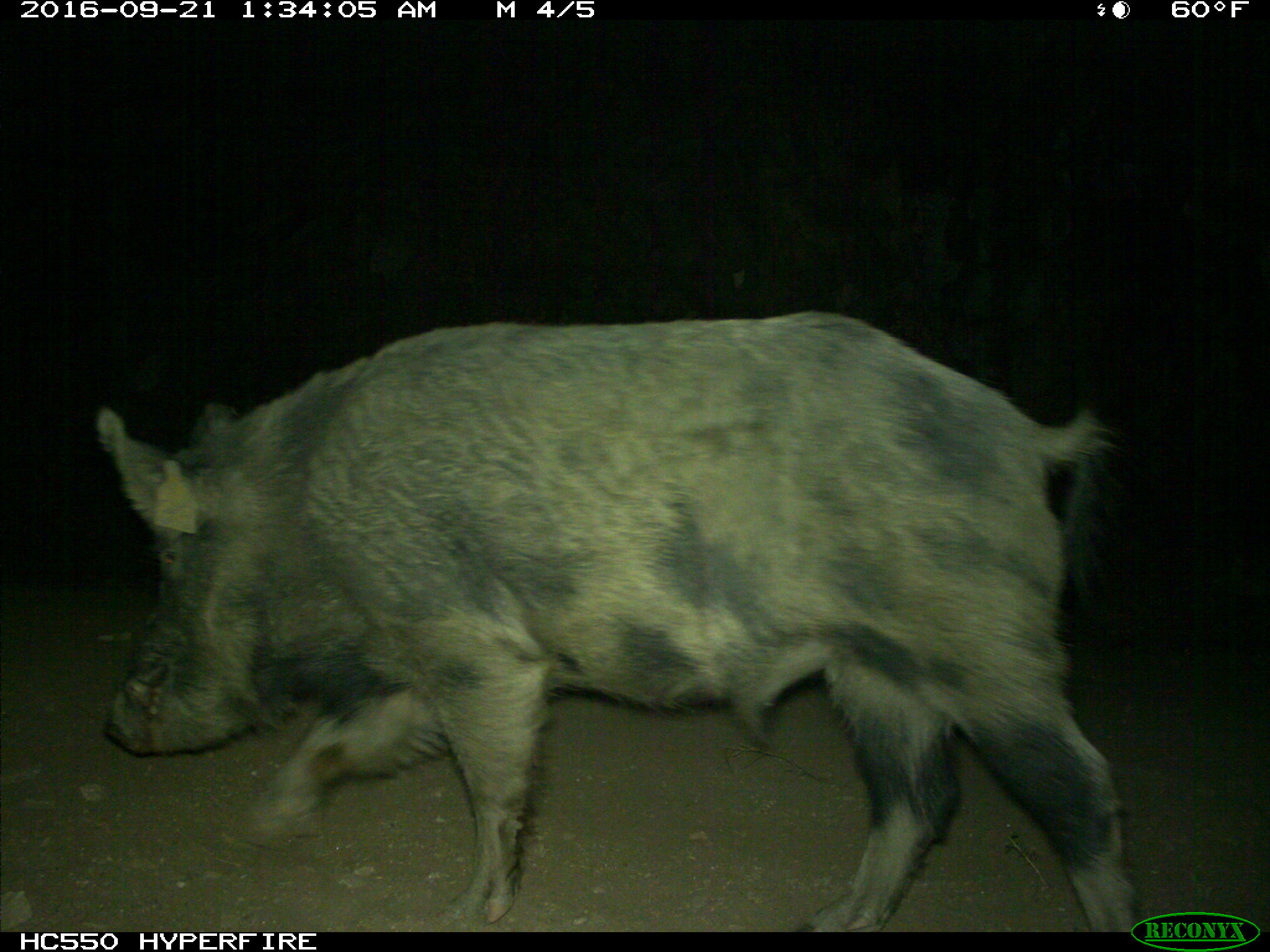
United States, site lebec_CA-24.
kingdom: Animalia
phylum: Chordata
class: Mammalia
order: Artiodactyla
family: Suidae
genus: Sus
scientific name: Sus scrofa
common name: wild boar